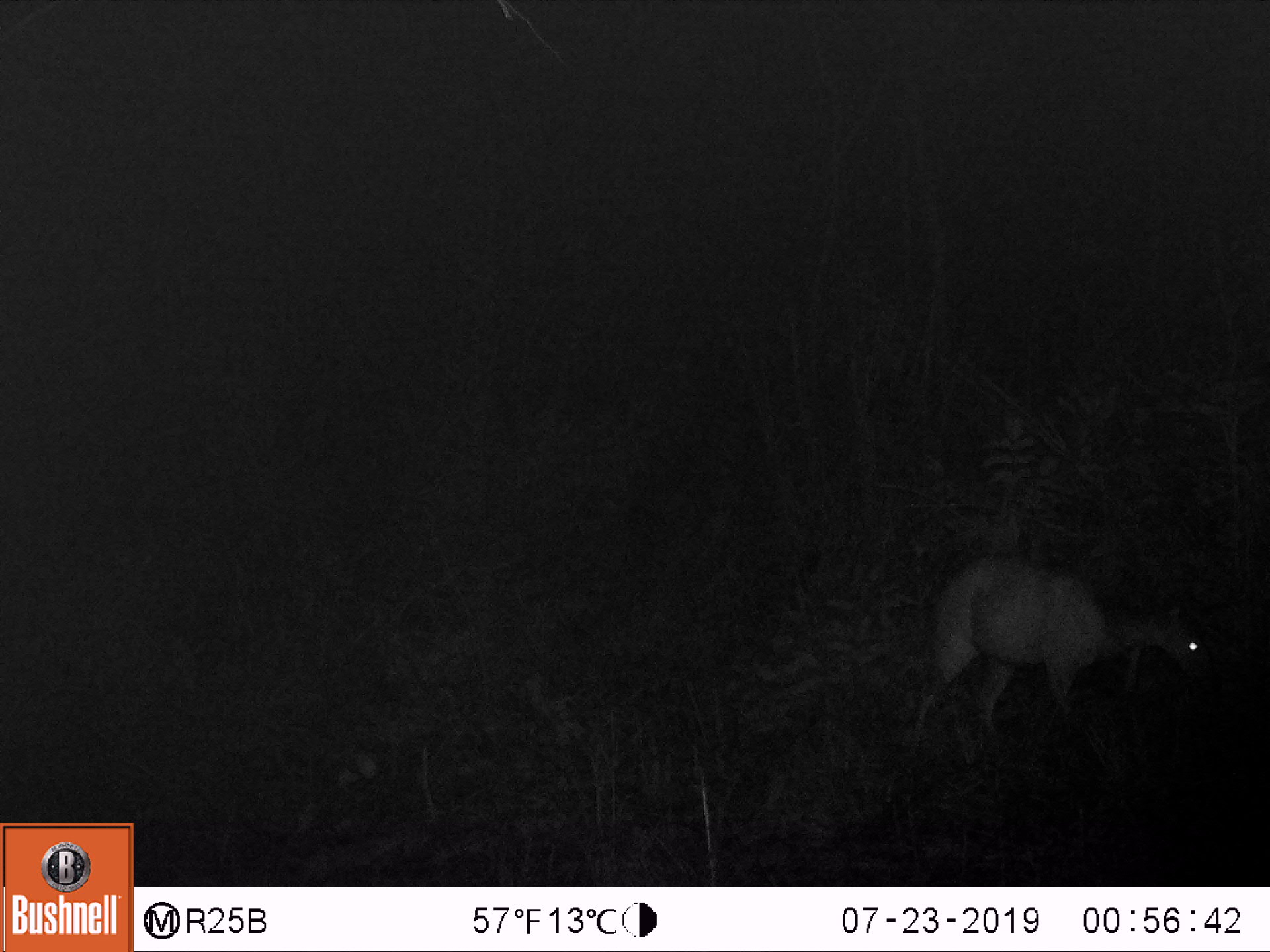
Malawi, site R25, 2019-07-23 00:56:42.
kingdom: Animalia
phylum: Chordata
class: Mammalia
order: Artiodactyla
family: Bovidae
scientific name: Antilopinae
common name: small antelope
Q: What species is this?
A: Small antelope (Antilopinae).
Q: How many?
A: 1.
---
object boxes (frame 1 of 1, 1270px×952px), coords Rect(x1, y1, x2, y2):
small antelope: Rect(869, 540, 1231, 784)